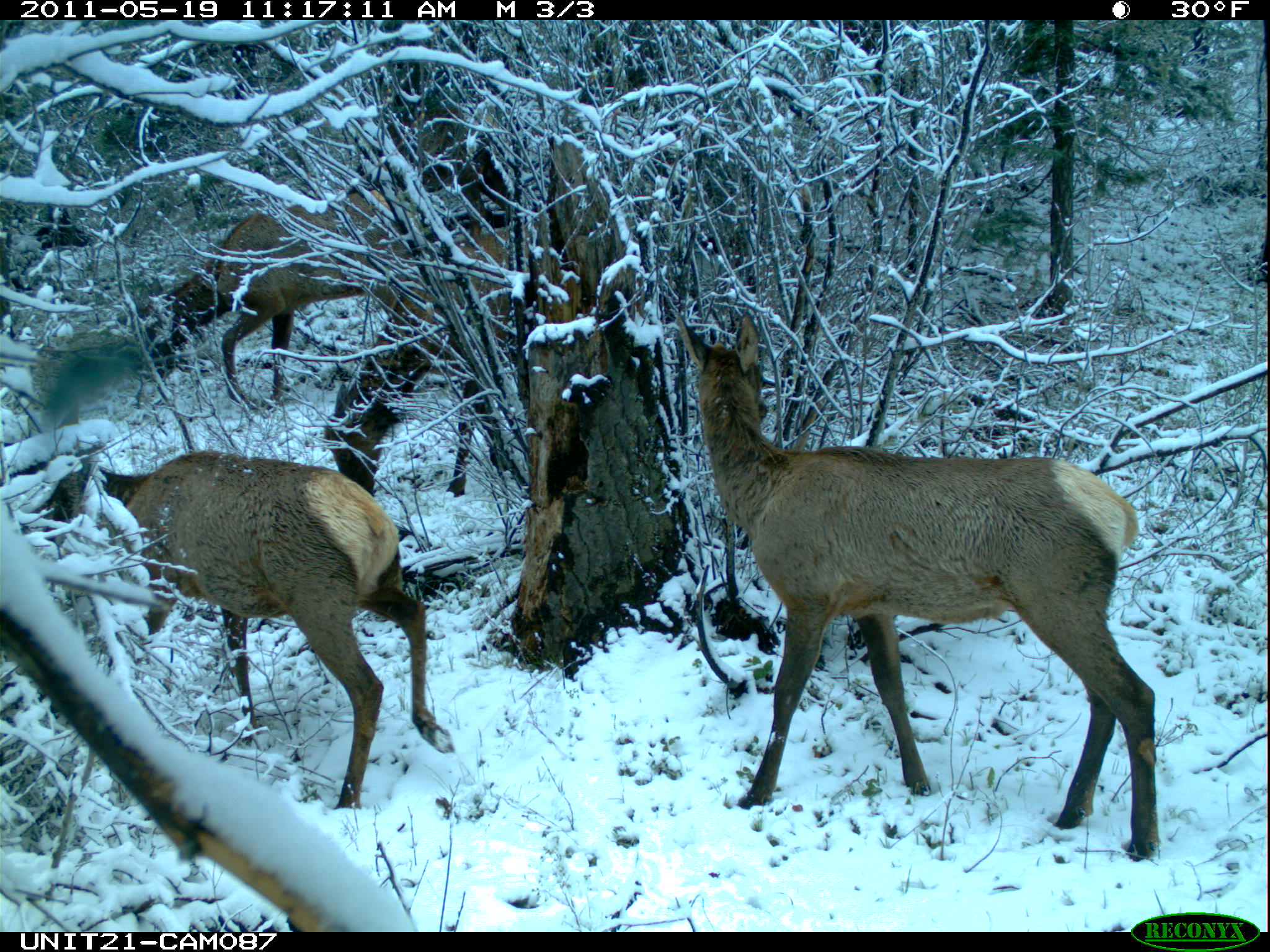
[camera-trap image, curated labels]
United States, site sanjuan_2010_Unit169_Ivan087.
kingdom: Animalia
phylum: Chordata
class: Mammalia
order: Artiodactyla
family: Cervidae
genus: Cervus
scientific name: Cervus elaphus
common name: red deer